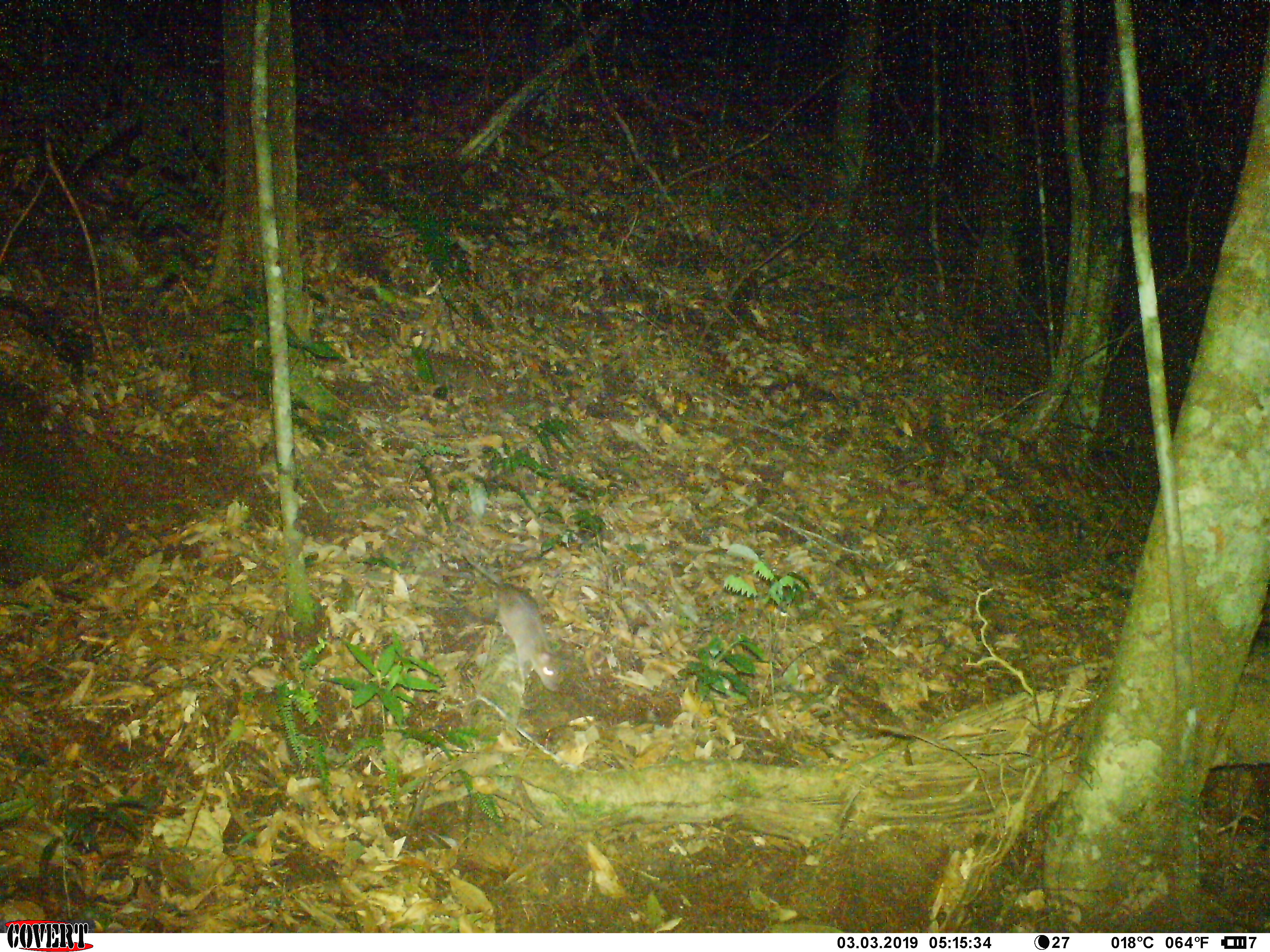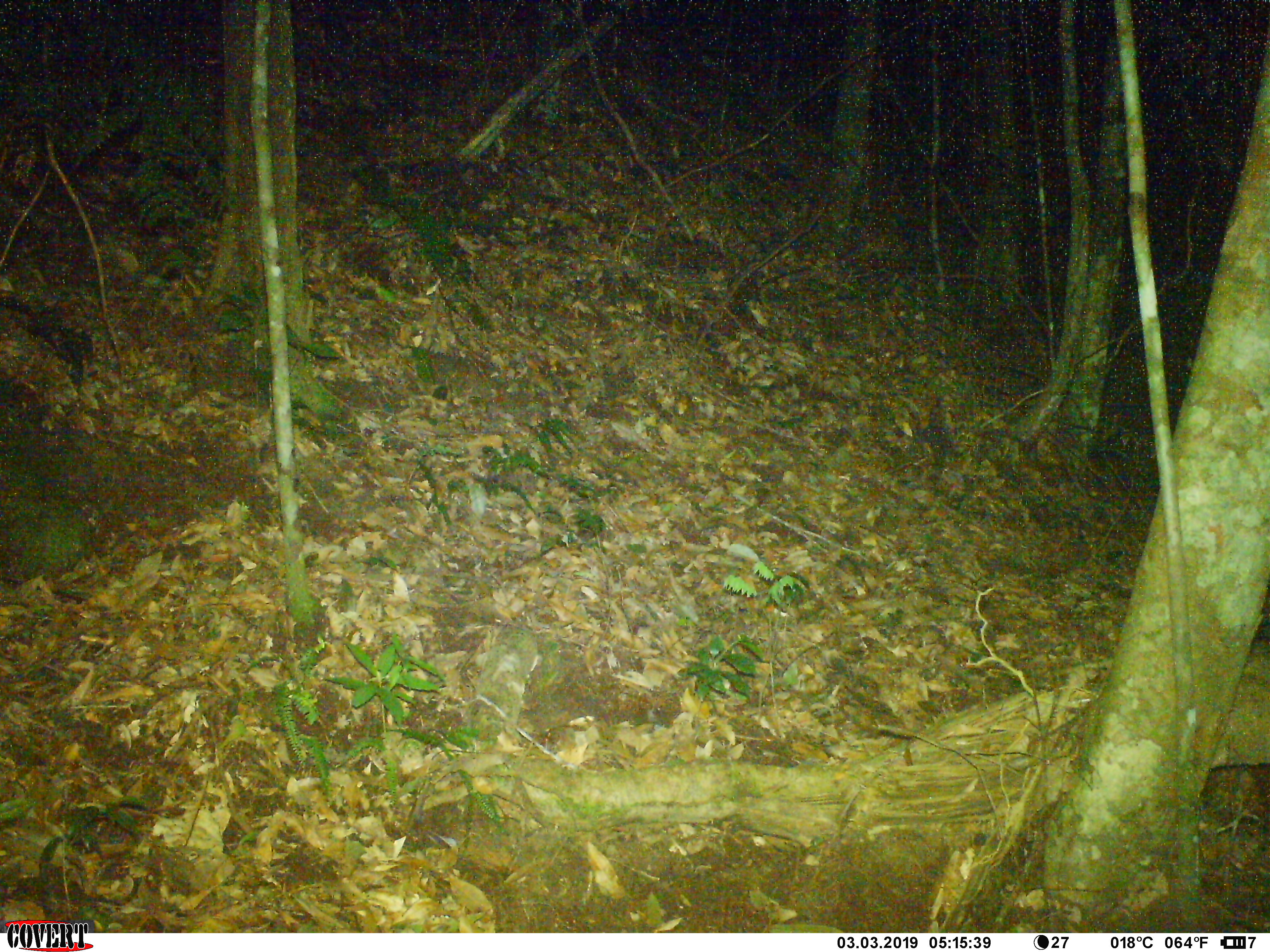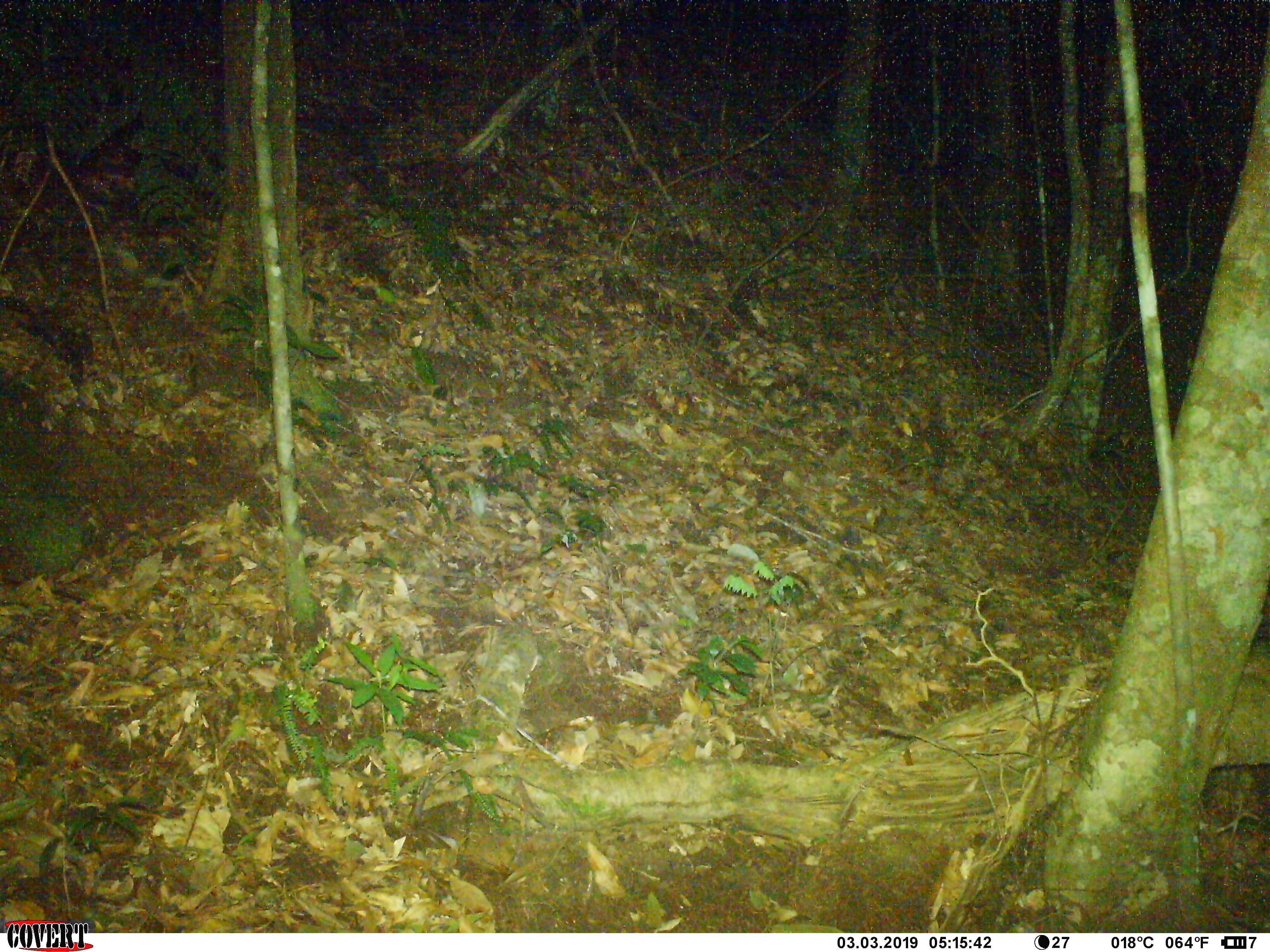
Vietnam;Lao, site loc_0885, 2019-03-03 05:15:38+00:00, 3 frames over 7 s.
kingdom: Animalia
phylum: Chordata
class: Mammalia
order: Rodentia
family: Muridae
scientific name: Muridae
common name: old-world mice and rats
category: unidentified murid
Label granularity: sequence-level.